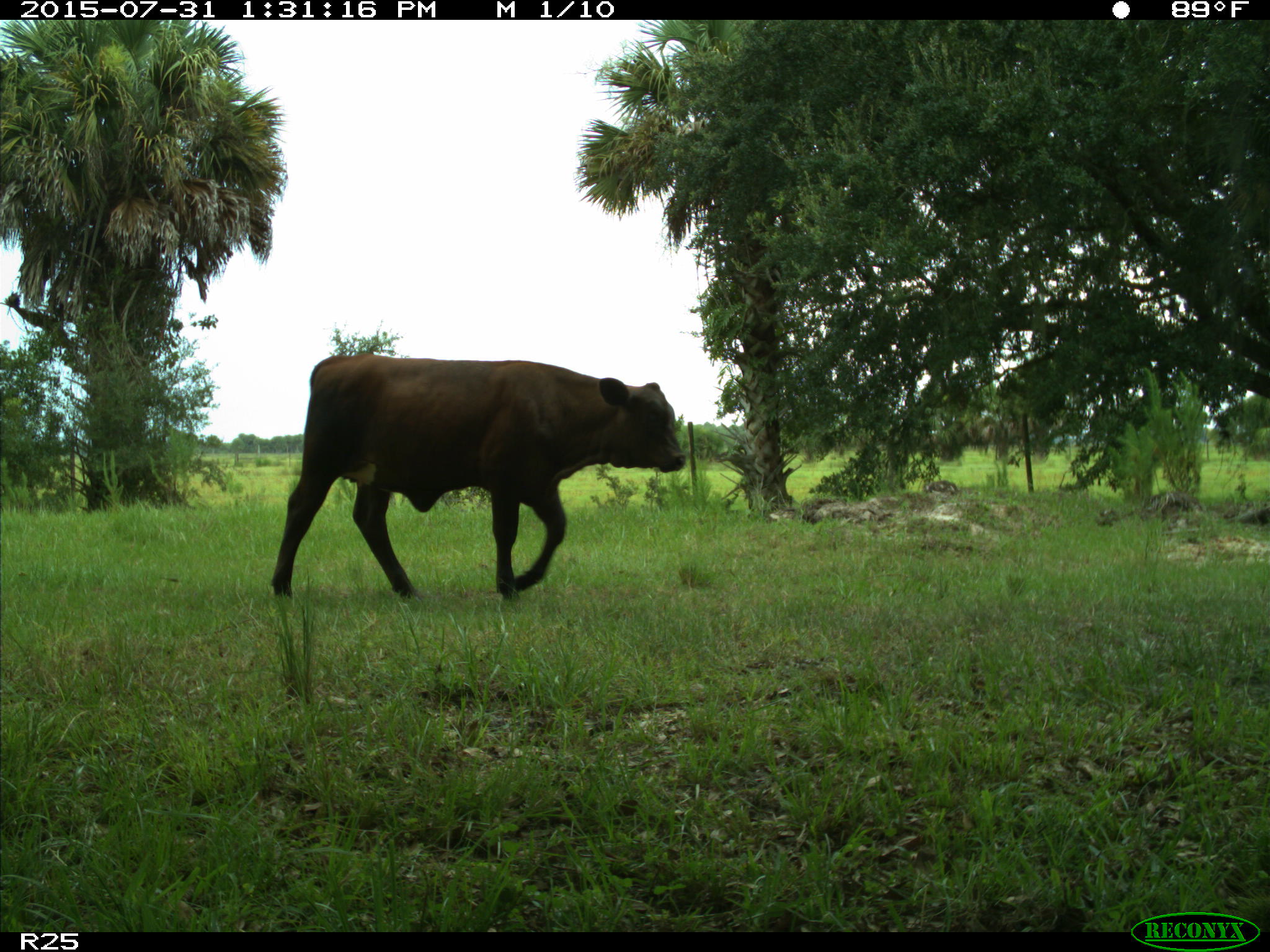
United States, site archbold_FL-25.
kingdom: Animalia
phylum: Chordata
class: Mammalia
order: Artiodactyla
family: Bovidae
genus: Bos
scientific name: Bos taurus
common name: domestic cow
Bos taurus (domestic cow).